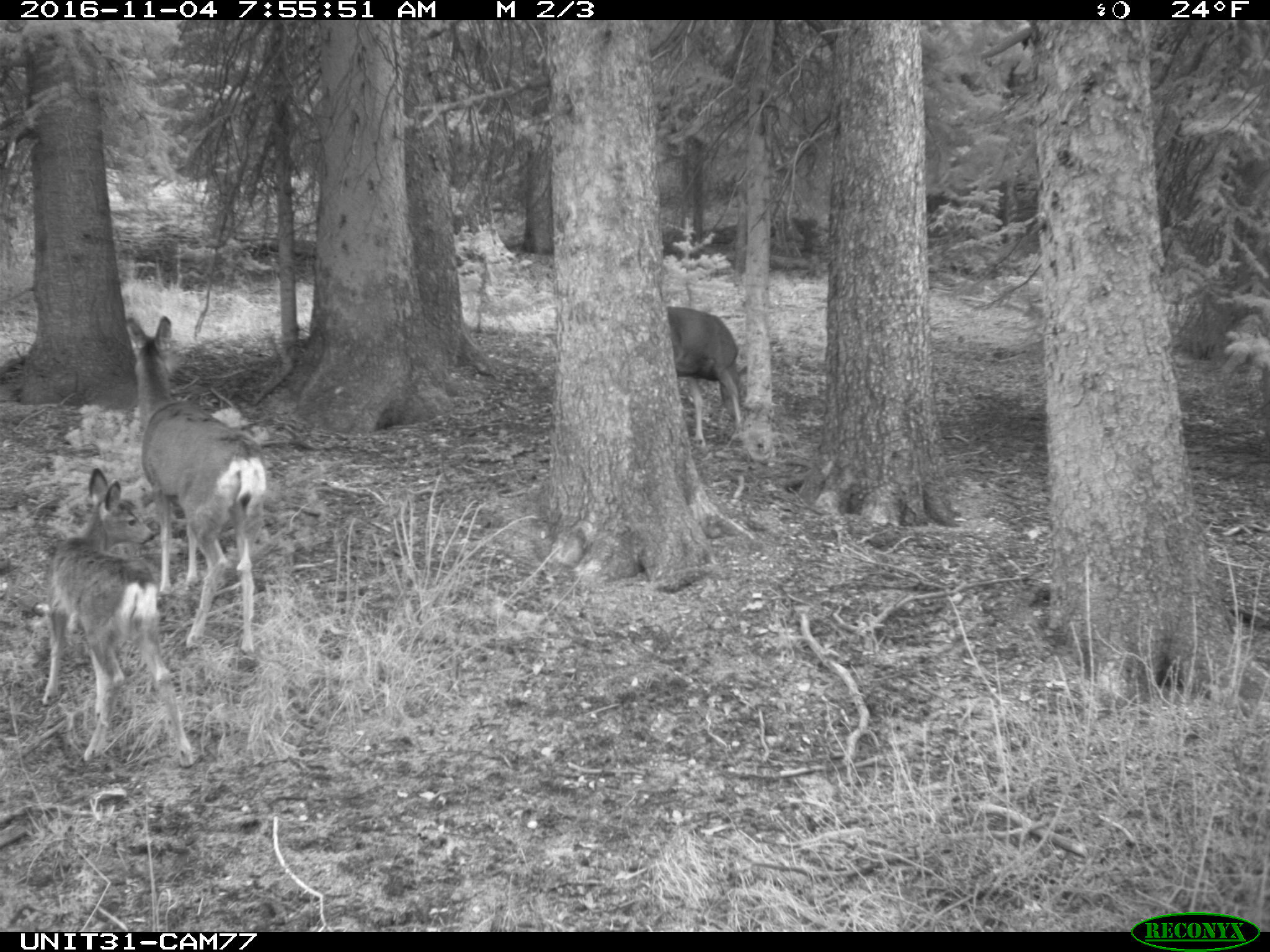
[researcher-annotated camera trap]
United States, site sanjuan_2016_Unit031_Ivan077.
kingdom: Animalia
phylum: Chordata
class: Mammalia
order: Artiodactyla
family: Cervidae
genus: Odocoileus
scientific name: Odocoileus hemionus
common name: mule deer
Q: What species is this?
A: Odocoileus hemionus (mule deer).